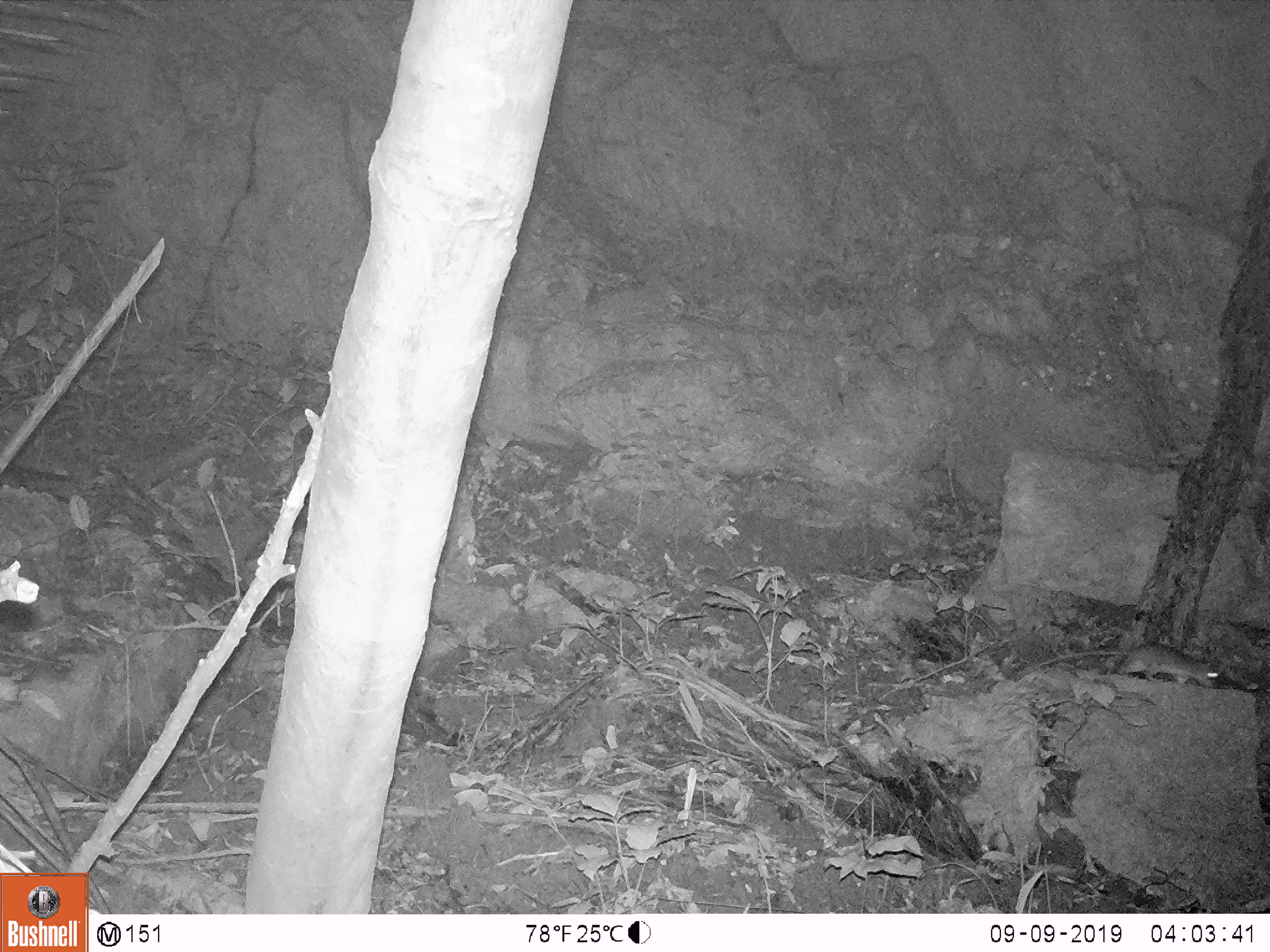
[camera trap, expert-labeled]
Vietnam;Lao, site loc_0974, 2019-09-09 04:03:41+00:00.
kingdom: Animalia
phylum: Chordata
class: Mammalia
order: Rodentia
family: Muridae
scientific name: Muridae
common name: old-world mice and rats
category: unidentified murid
Unidentified murid (old-world mice and rats) (Muridae). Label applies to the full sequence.